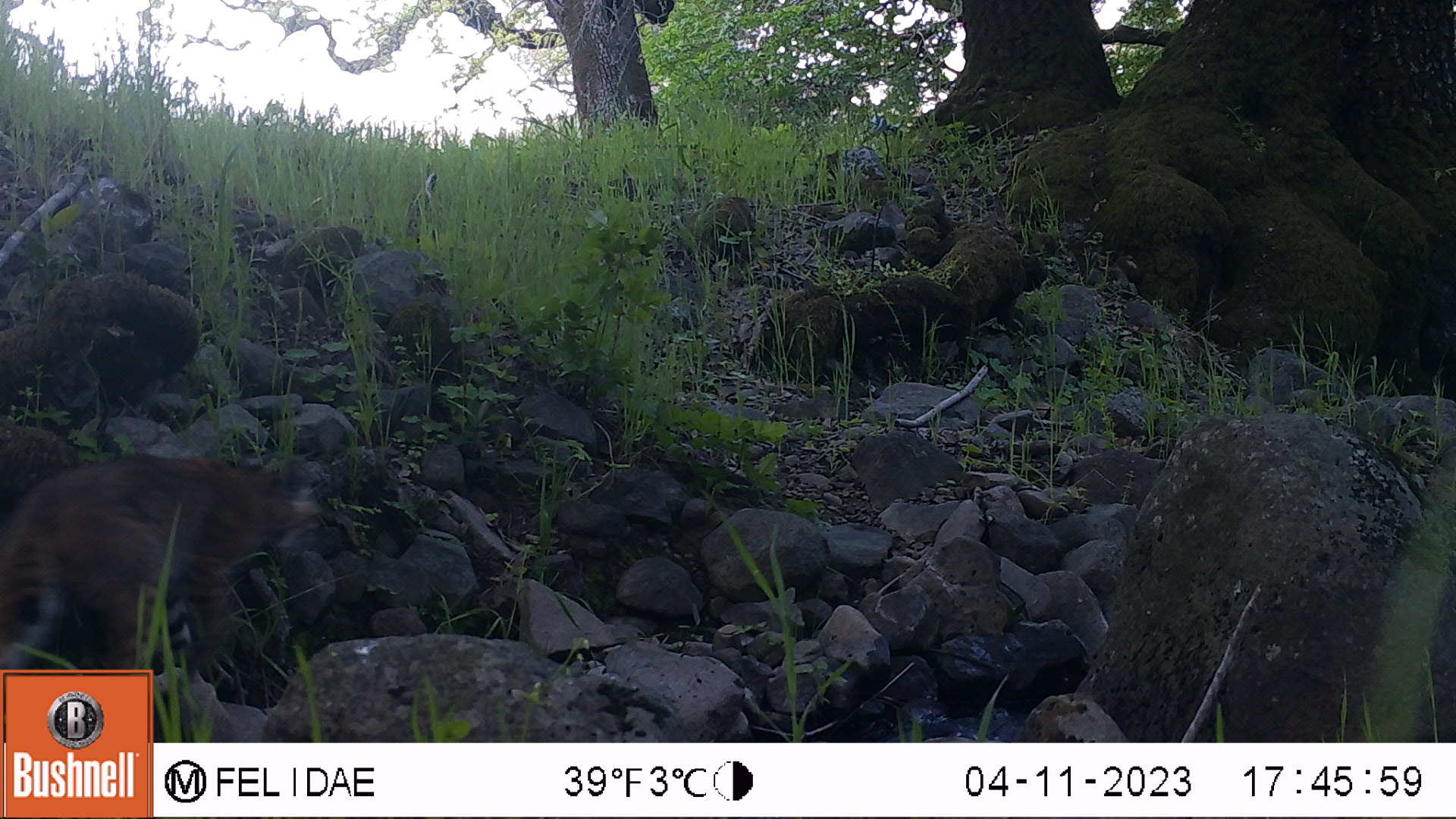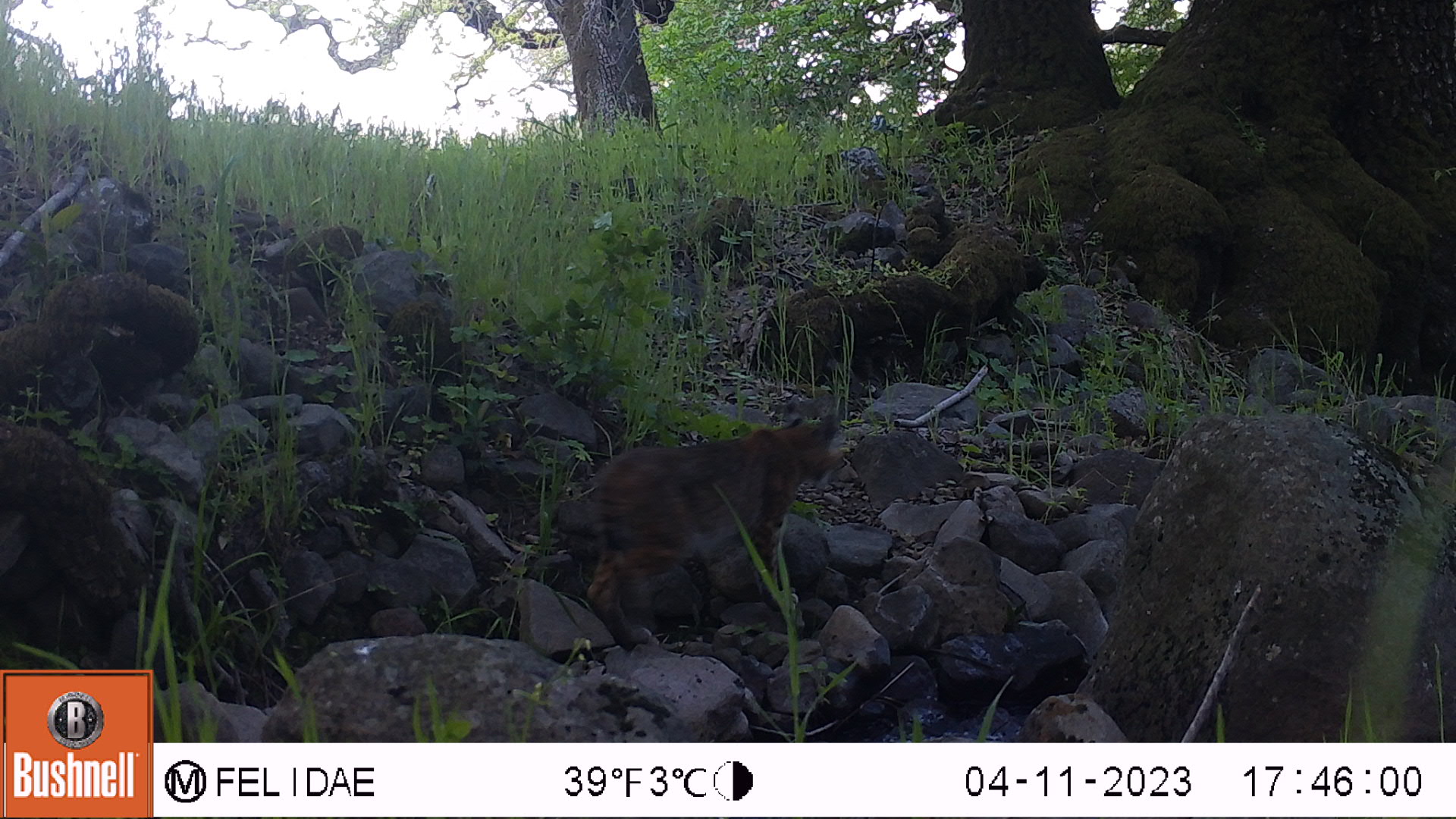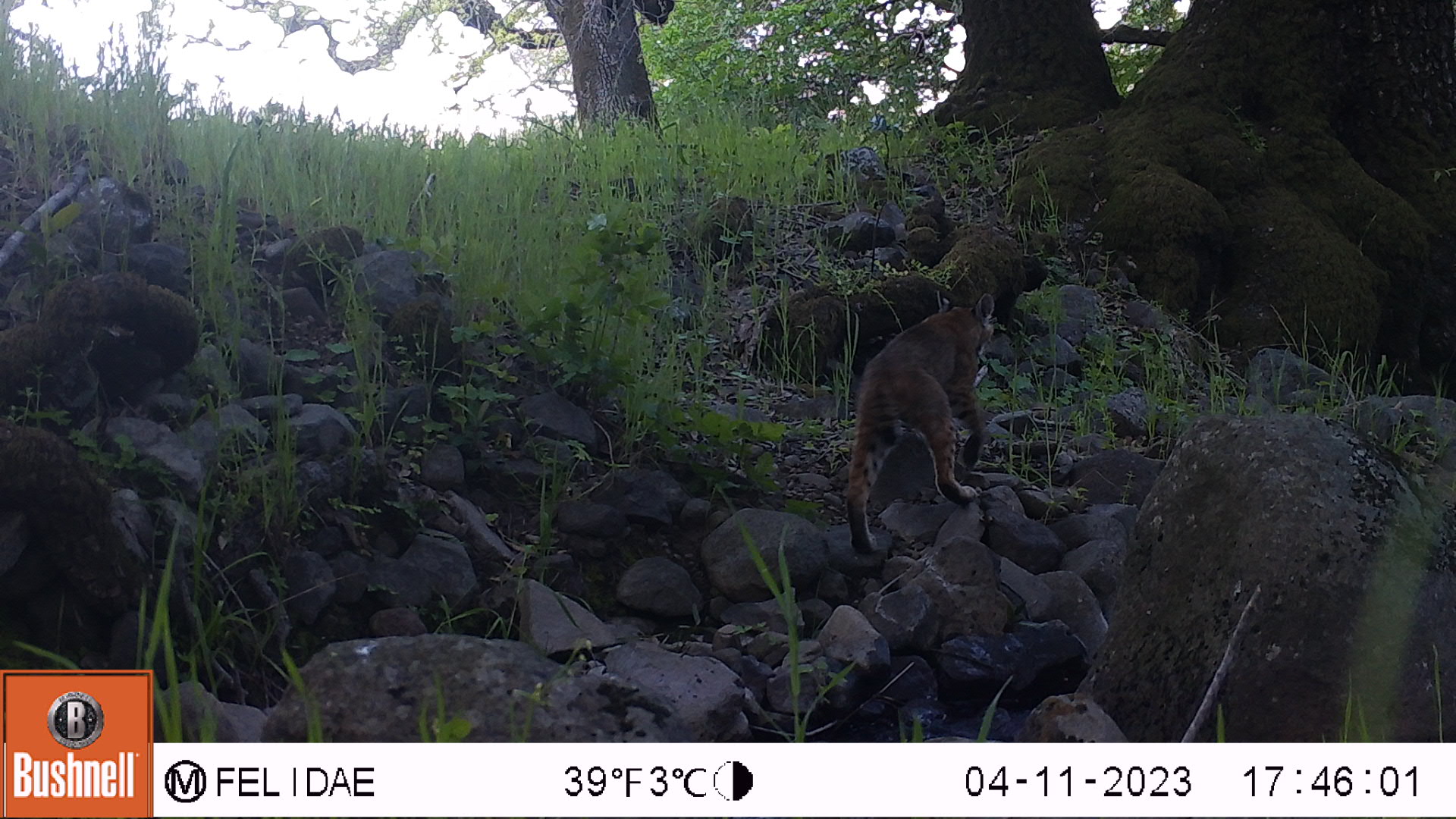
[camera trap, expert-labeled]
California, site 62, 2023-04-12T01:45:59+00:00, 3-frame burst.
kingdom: Animalia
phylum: Chordata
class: Mammalia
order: Carnivora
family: Felidae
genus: Lynx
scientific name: Lynx rufus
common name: bobcat